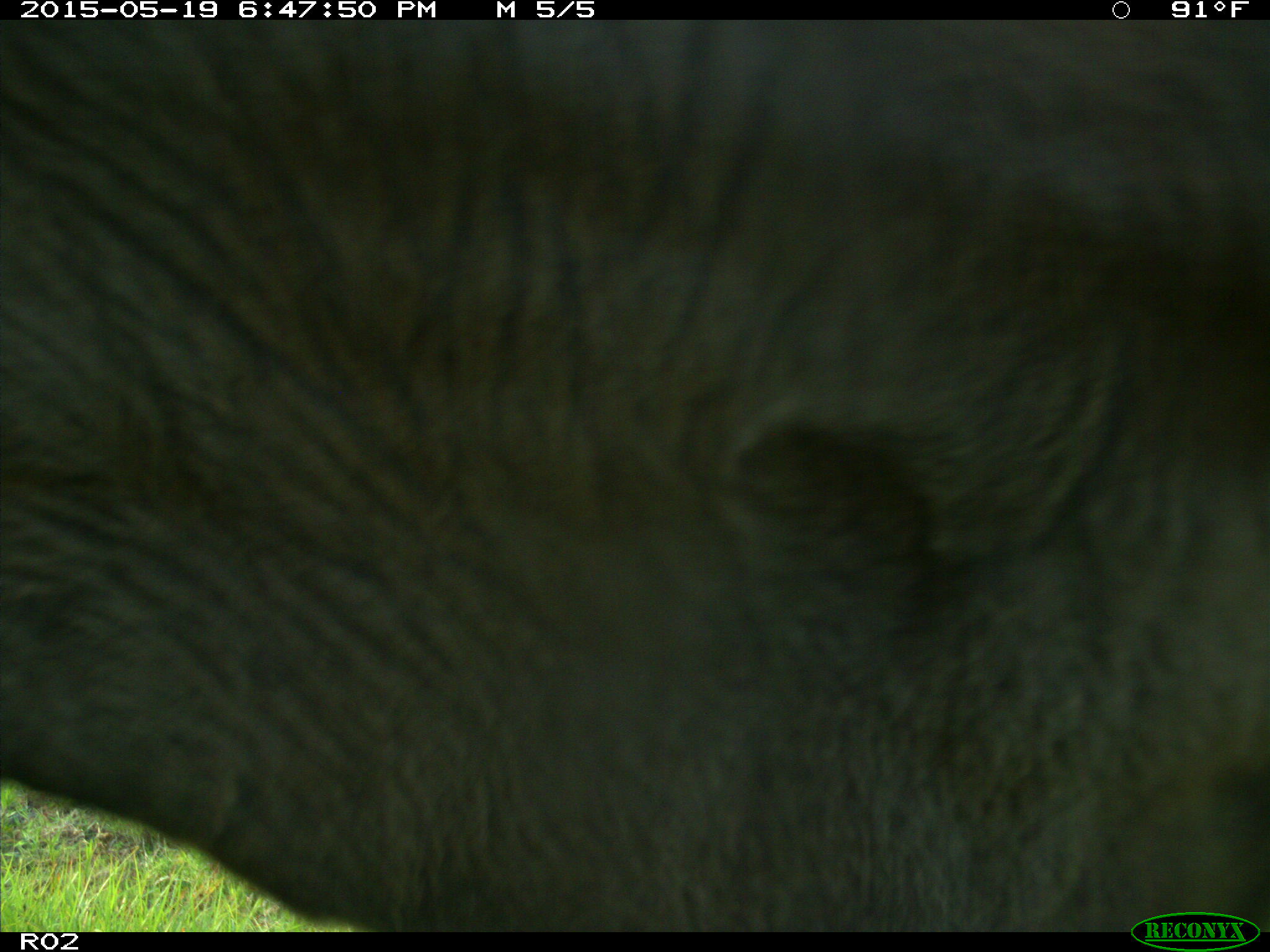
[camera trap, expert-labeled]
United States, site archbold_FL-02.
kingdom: Animalia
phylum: Chordata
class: Mammalia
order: Artiodactyla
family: Bovidae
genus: Bos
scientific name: Bos taurus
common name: domestic cow